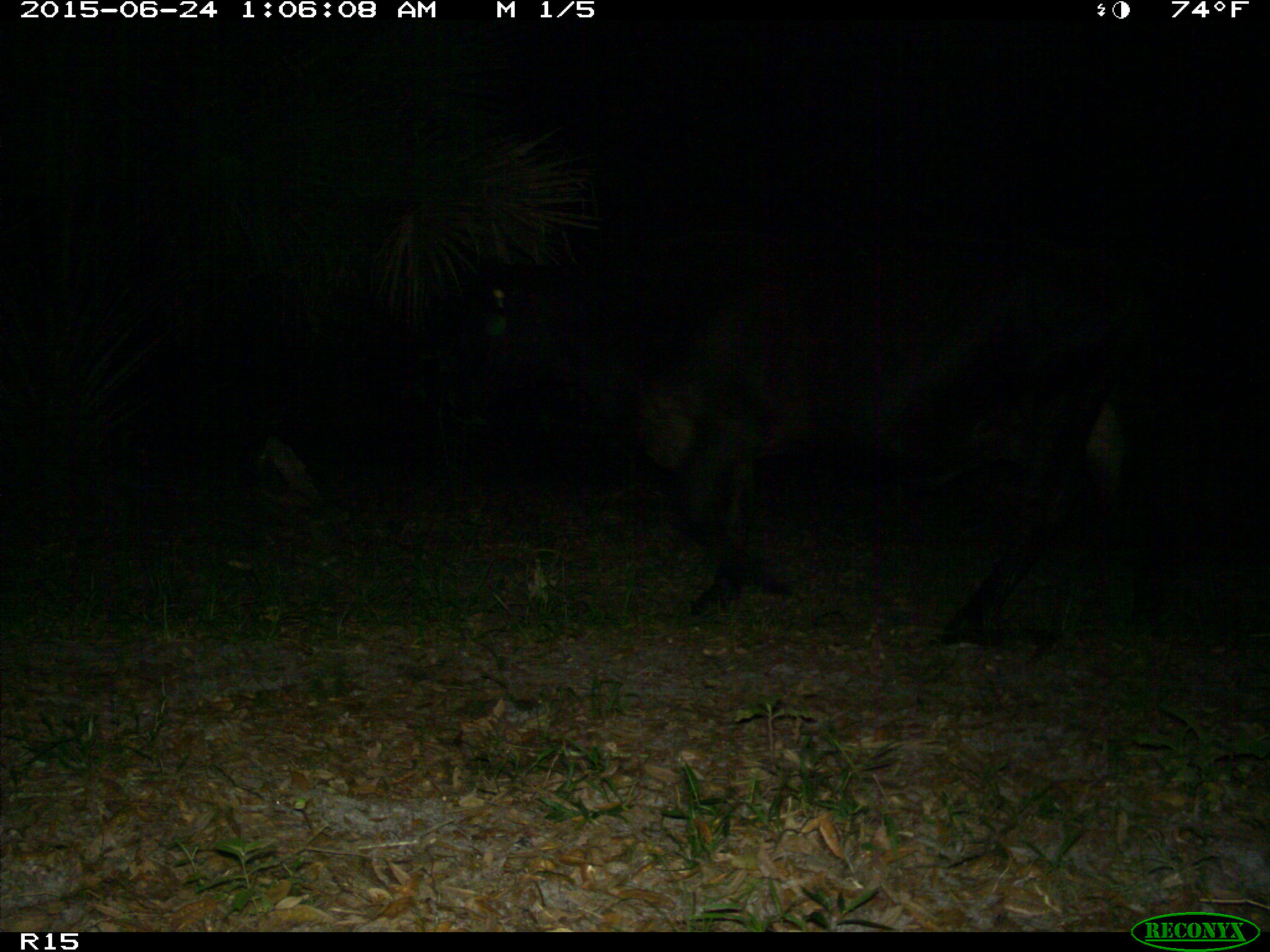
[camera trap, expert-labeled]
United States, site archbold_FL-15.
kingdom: Animalia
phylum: Chordata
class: Mammalia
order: Artiodactyla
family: Bovidae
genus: Bos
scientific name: Bos taurus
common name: domestic cow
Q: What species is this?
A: Bos taurus (domestic cow).